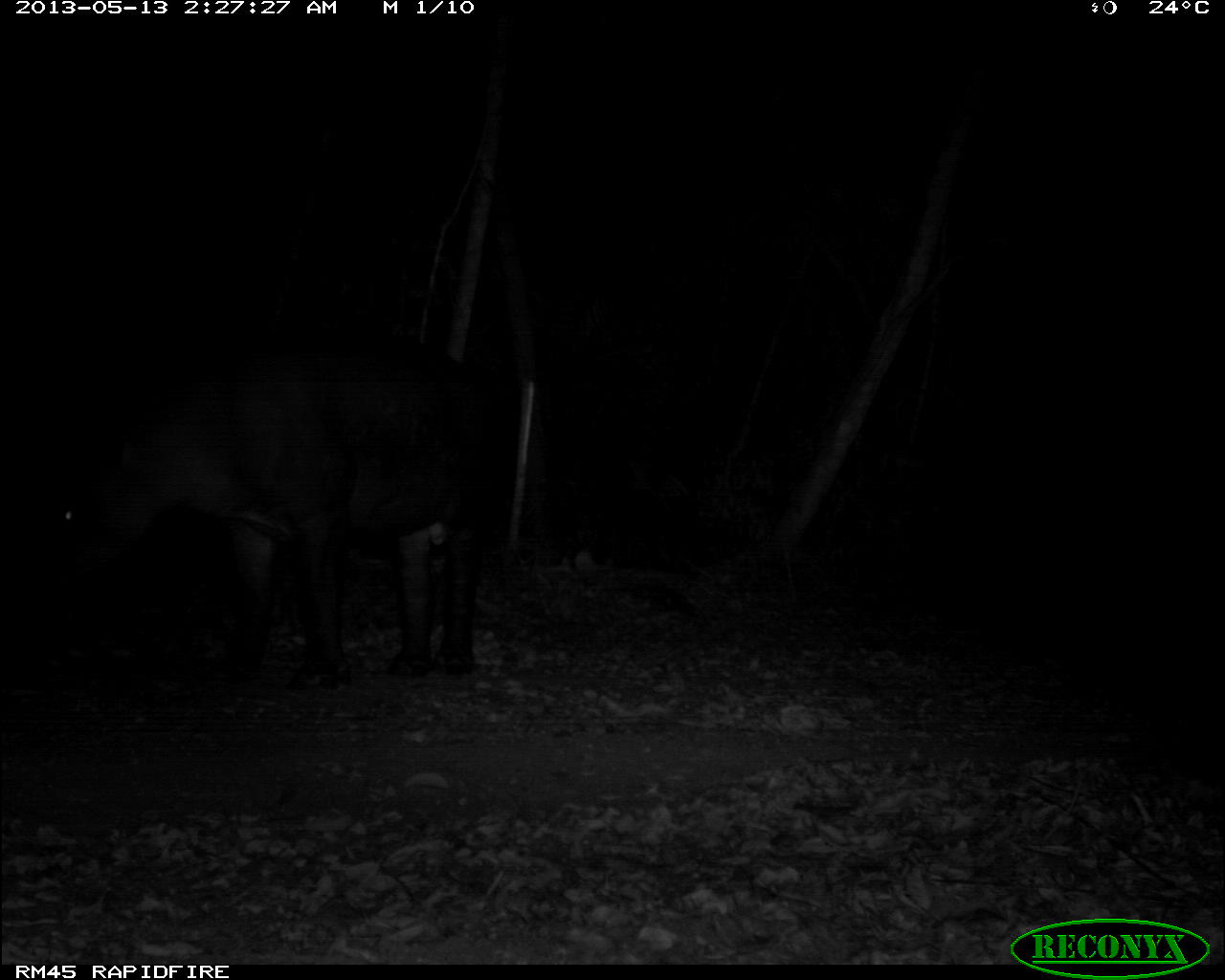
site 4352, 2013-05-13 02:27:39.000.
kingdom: Animalia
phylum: Chordata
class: Mammalia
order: Perissodactyla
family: Tapiridae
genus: Tapirus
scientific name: Tapirus bairdii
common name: baird's tapir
Tapirus bairdii (baird's tapir), count 1.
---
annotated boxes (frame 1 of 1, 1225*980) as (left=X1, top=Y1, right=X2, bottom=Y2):
tapirus bairdii: (left=48, top=318, right=522, bottom=701)